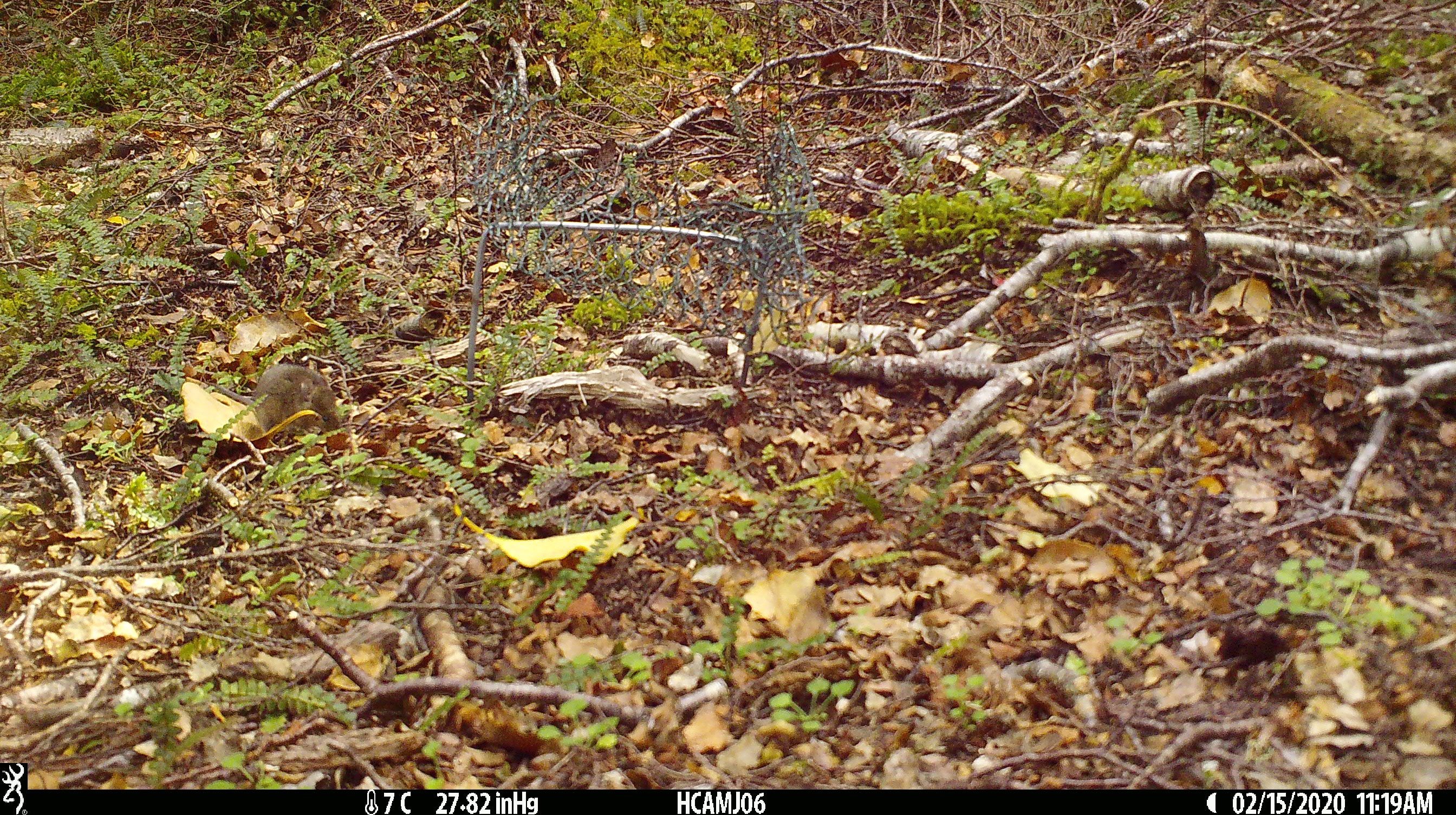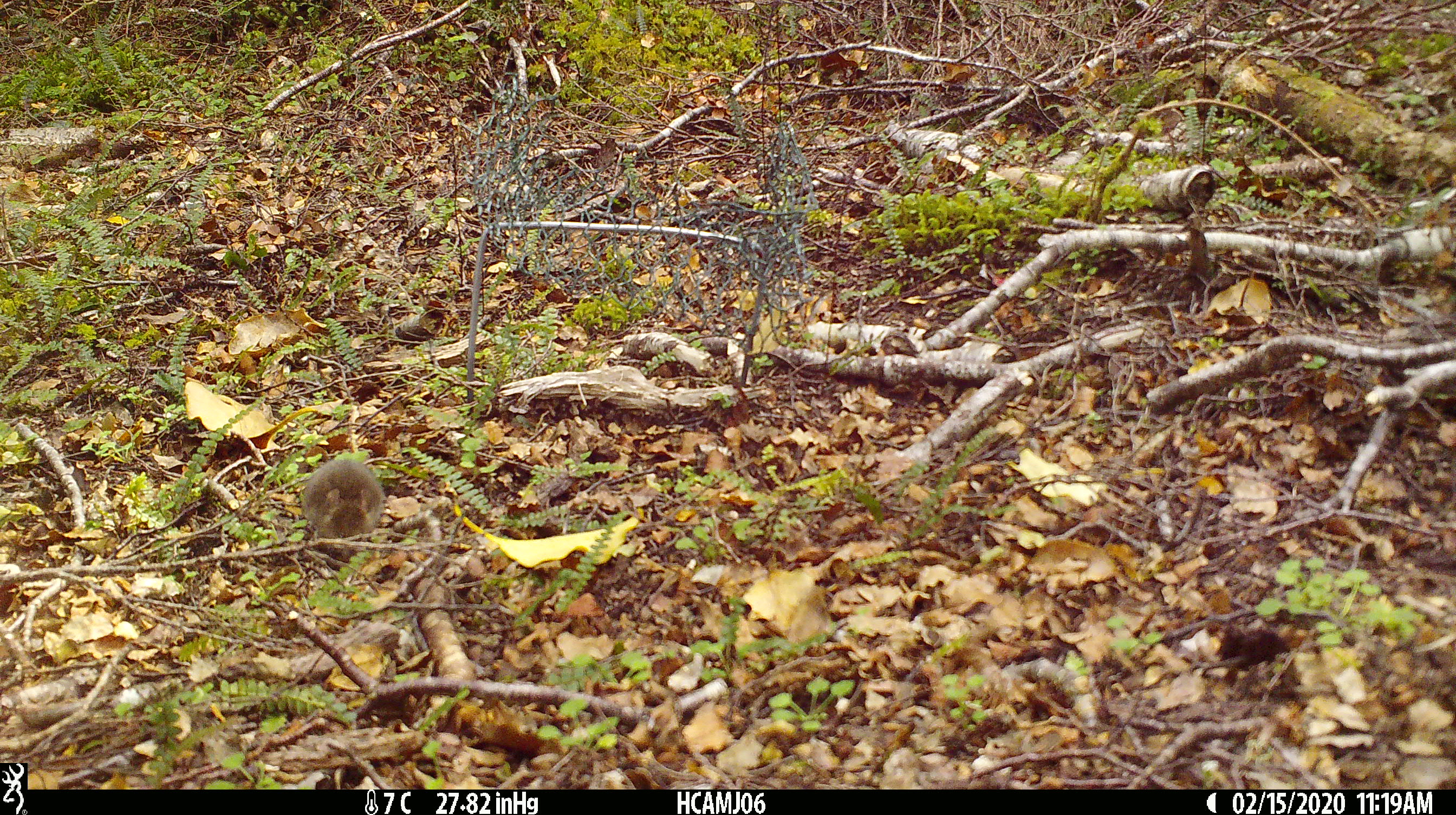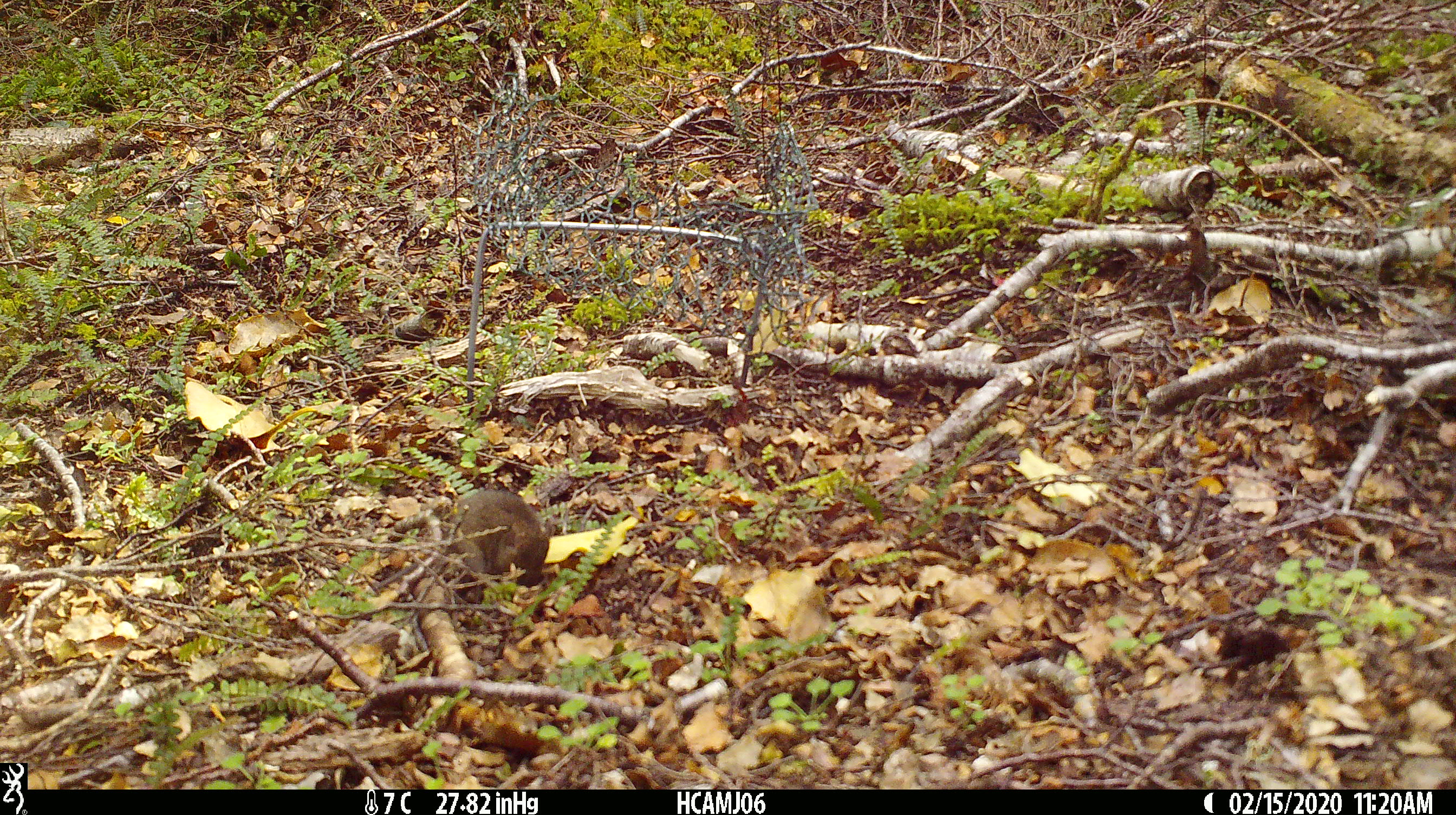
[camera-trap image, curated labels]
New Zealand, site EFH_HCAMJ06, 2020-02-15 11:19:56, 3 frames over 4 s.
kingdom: Animalia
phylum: Chordata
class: Mammalia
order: Rodentia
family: Muridae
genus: Mus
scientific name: Mus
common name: mouse